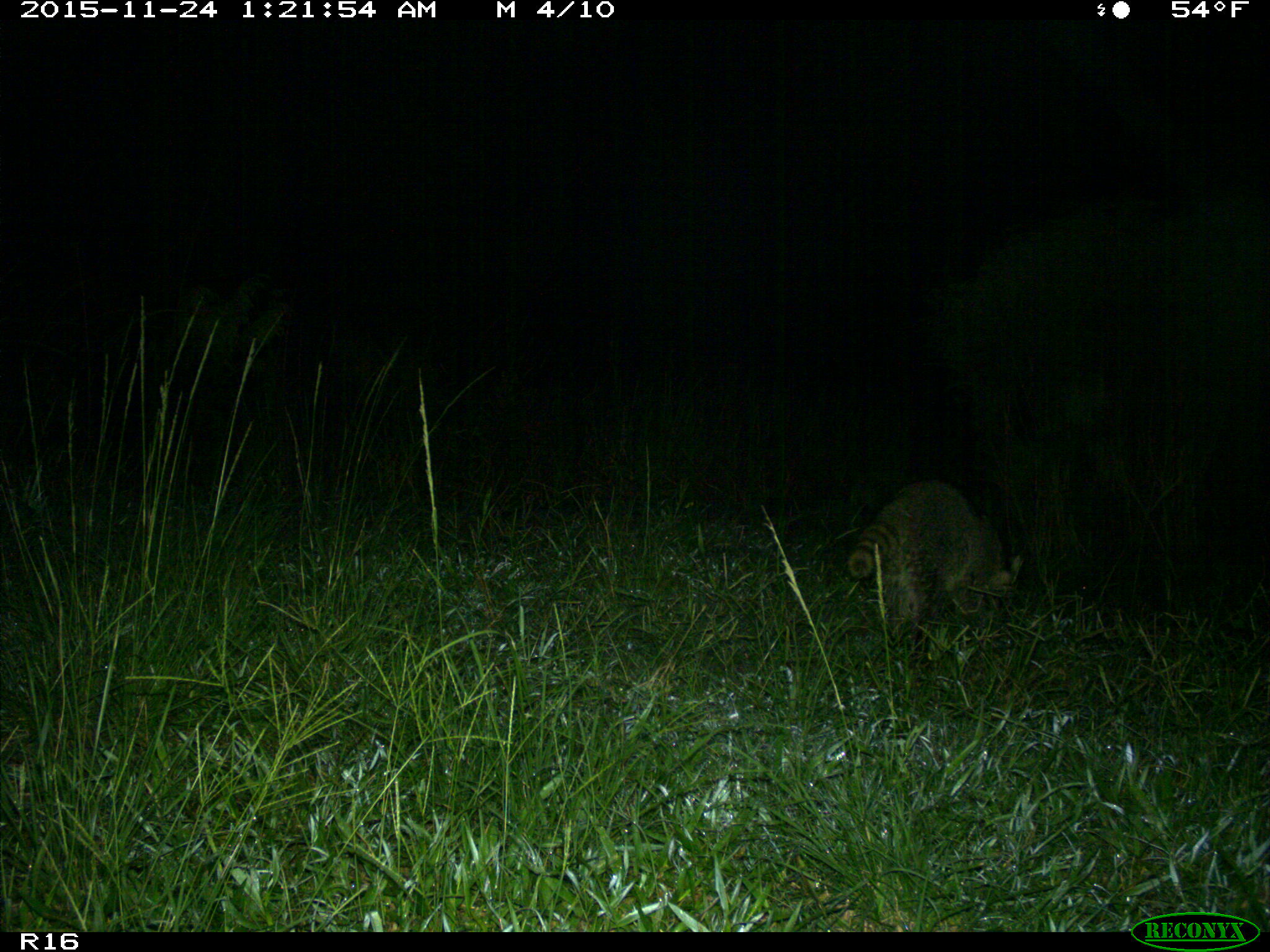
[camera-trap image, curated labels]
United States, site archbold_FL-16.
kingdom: Animalia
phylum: Chordata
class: Mammalia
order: Carnivora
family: Procyonidae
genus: Procyon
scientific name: Procyon lotor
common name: common raccoon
Procyon lotor (common raccoon).